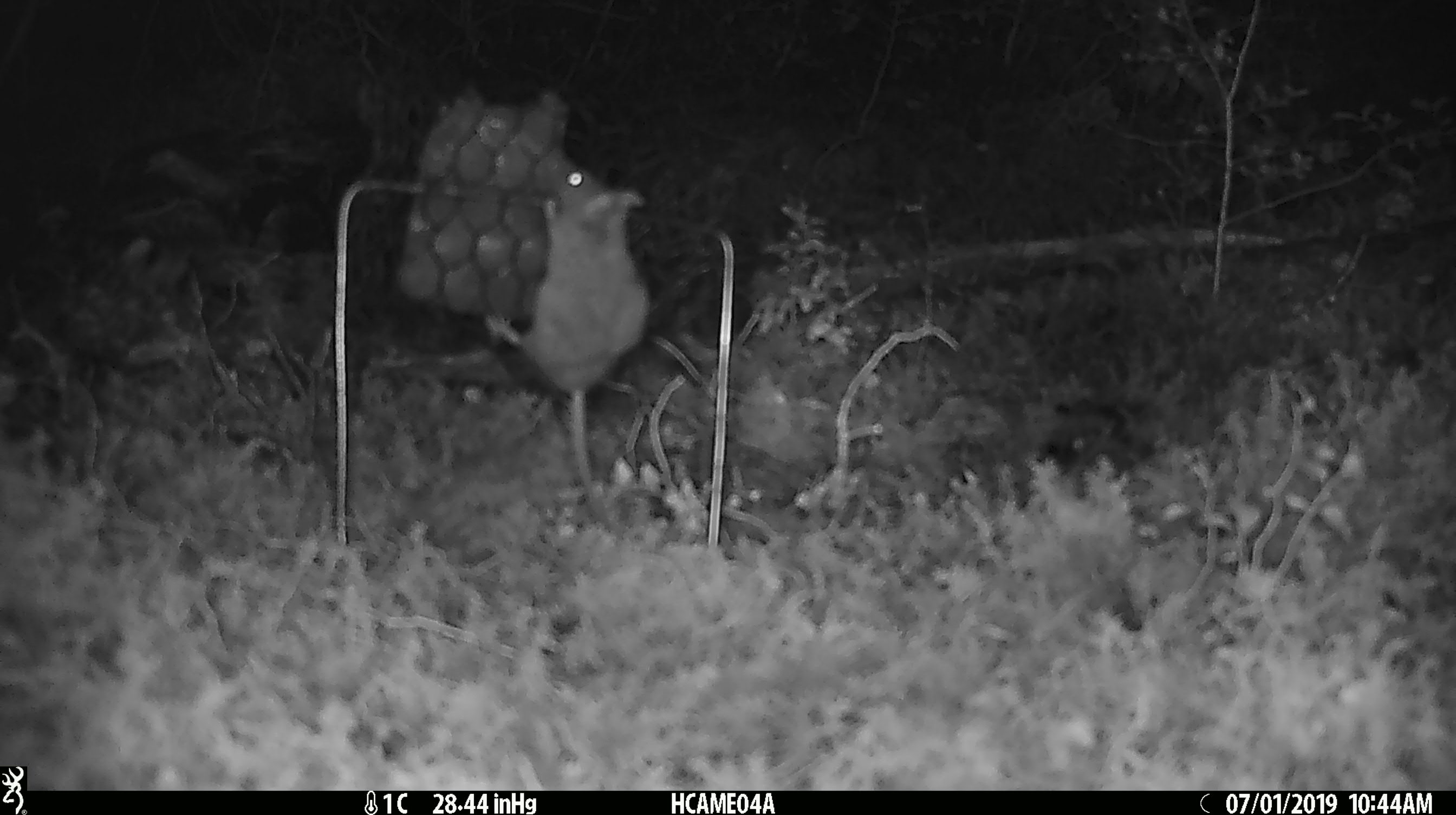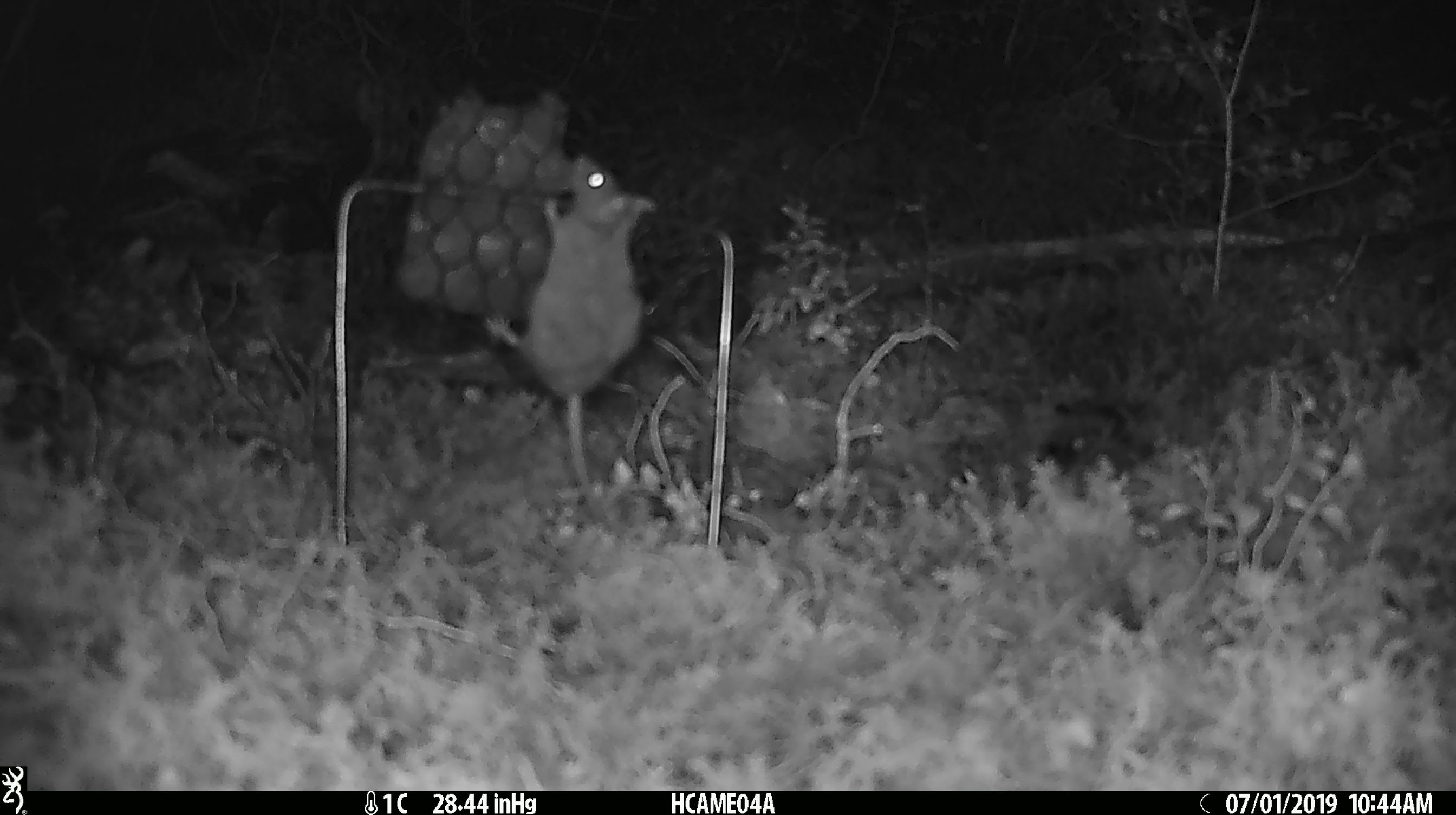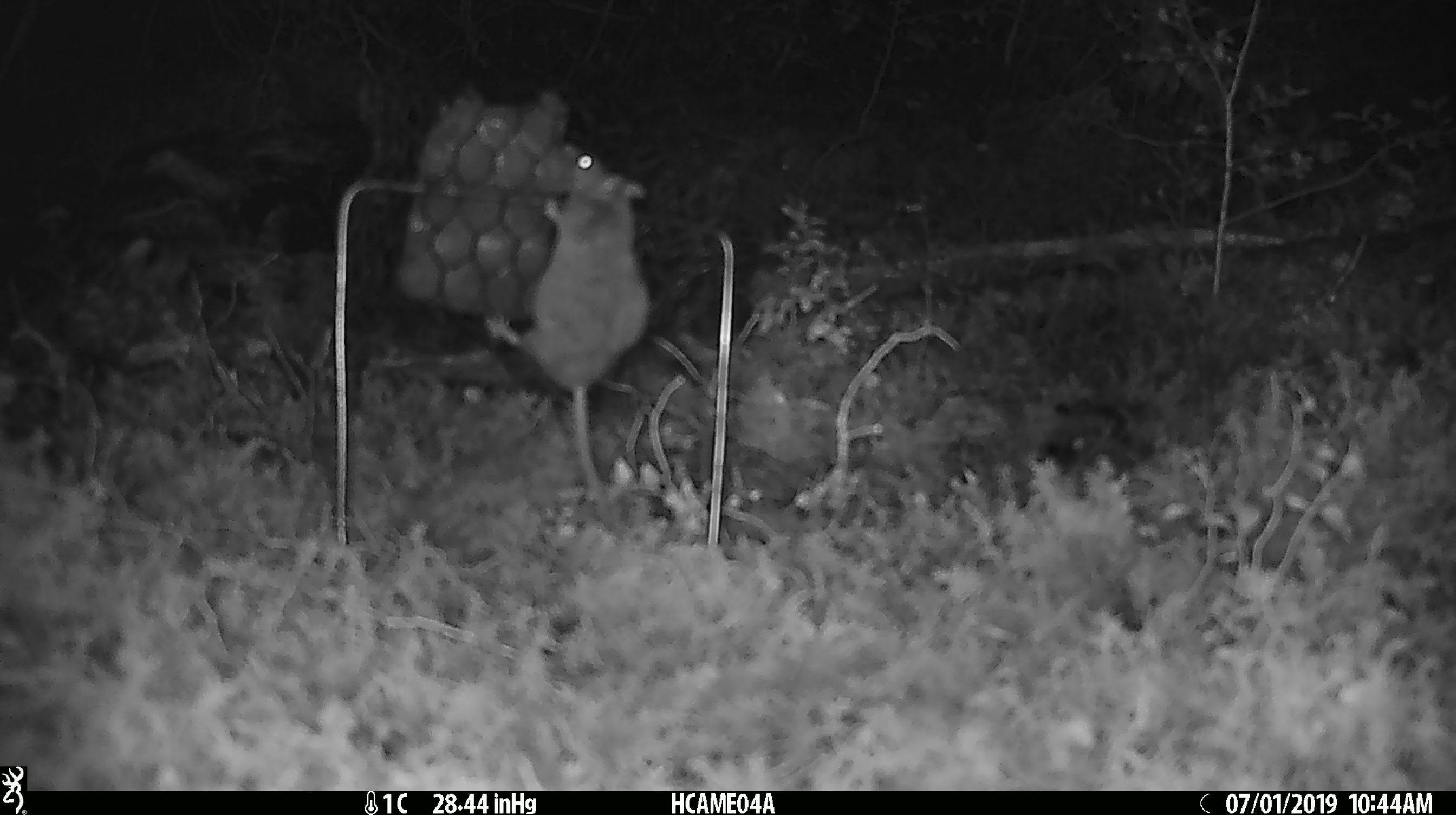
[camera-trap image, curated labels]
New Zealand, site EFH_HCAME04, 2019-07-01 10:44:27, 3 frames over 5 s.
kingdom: Animalia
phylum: Chordata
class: Mammalia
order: Rodentia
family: Muridae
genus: Mus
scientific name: Mus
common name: mouse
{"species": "mouse (Mus)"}